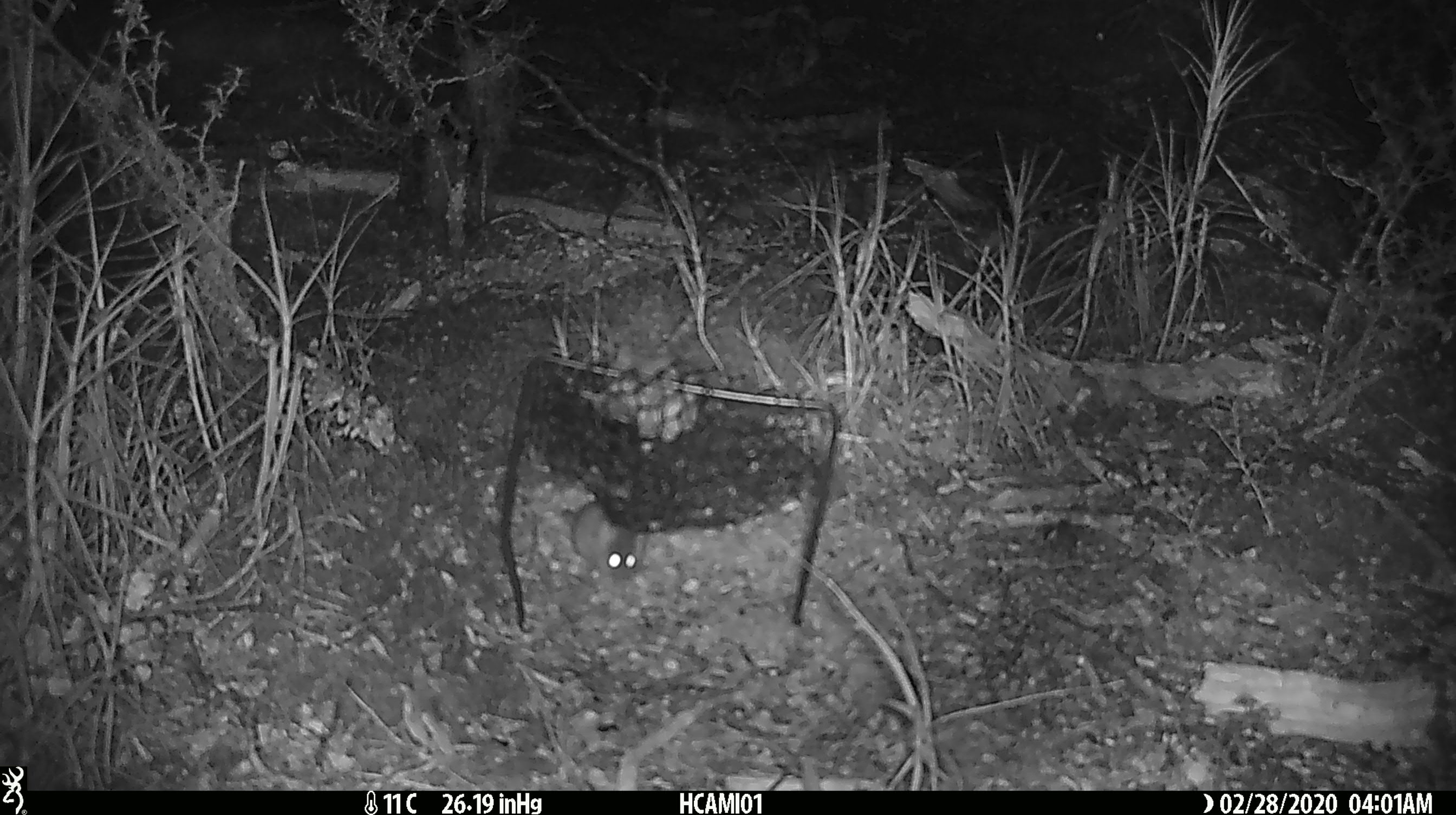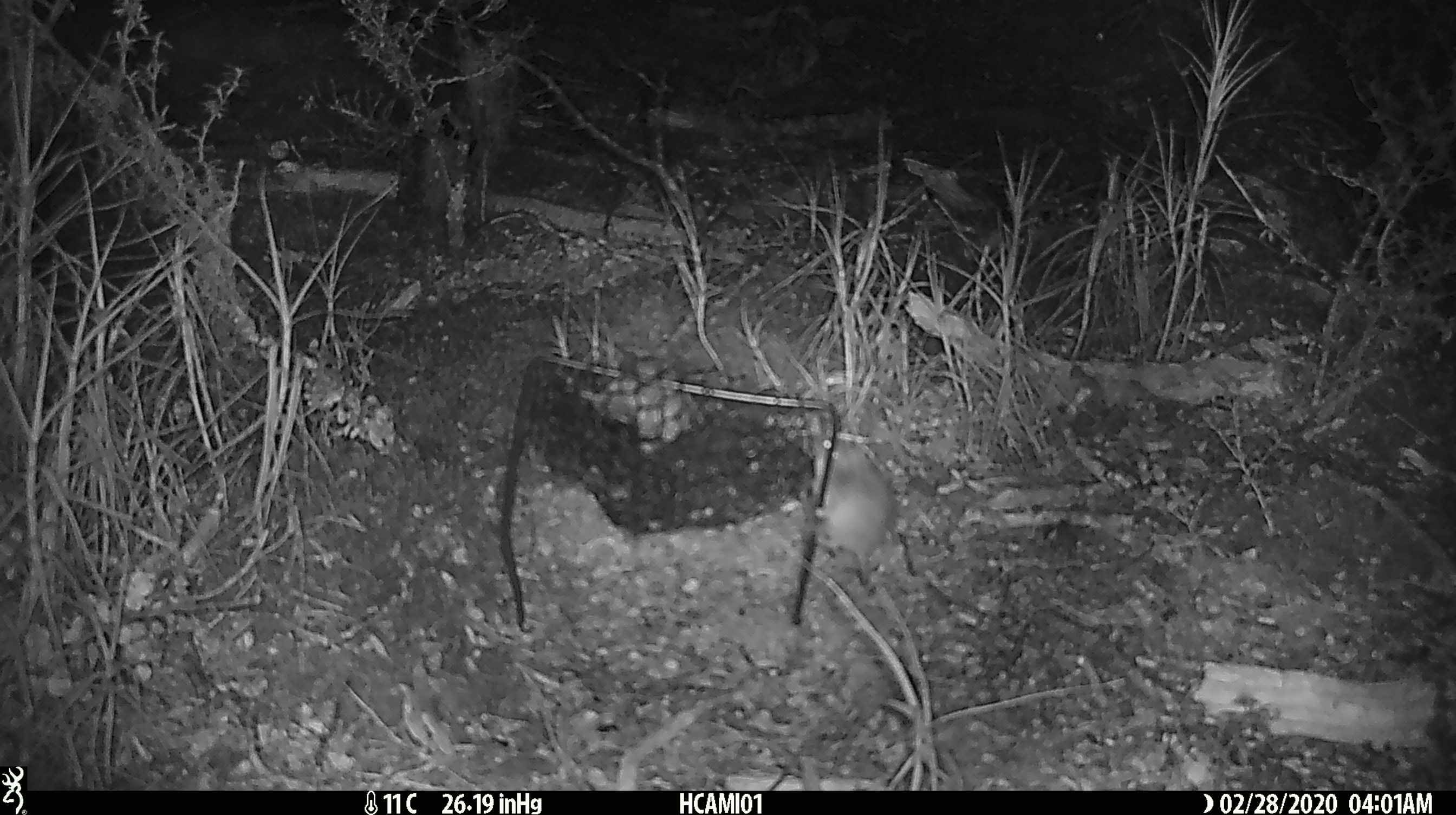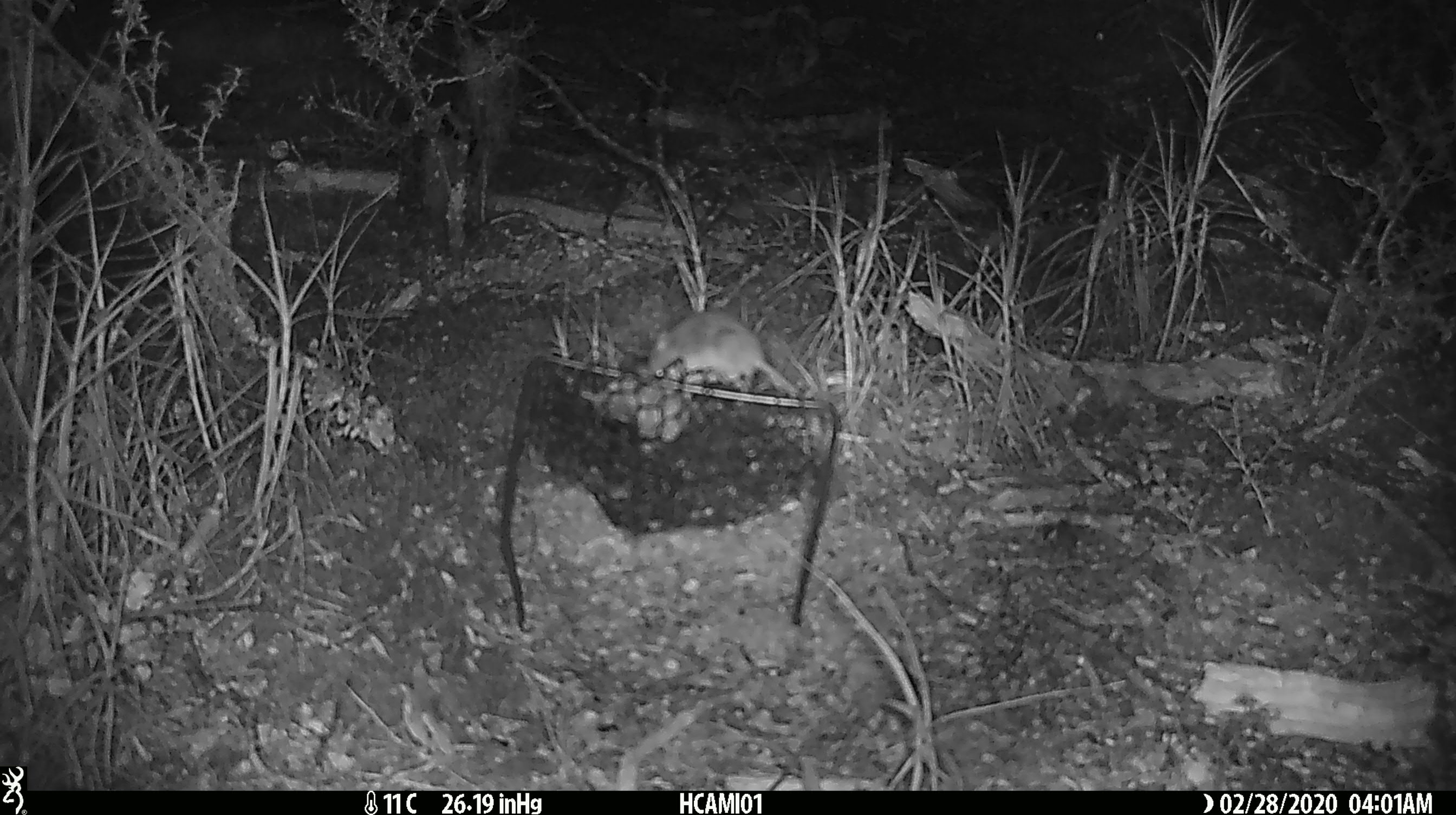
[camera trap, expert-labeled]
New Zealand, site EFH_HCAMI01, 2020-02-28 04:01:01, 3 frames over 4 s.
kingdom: Animalia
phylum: Chordata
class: Mammalia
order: Rodentia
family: Muridae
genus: Mus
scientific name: Mus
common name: mouse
Mouse (Mus).